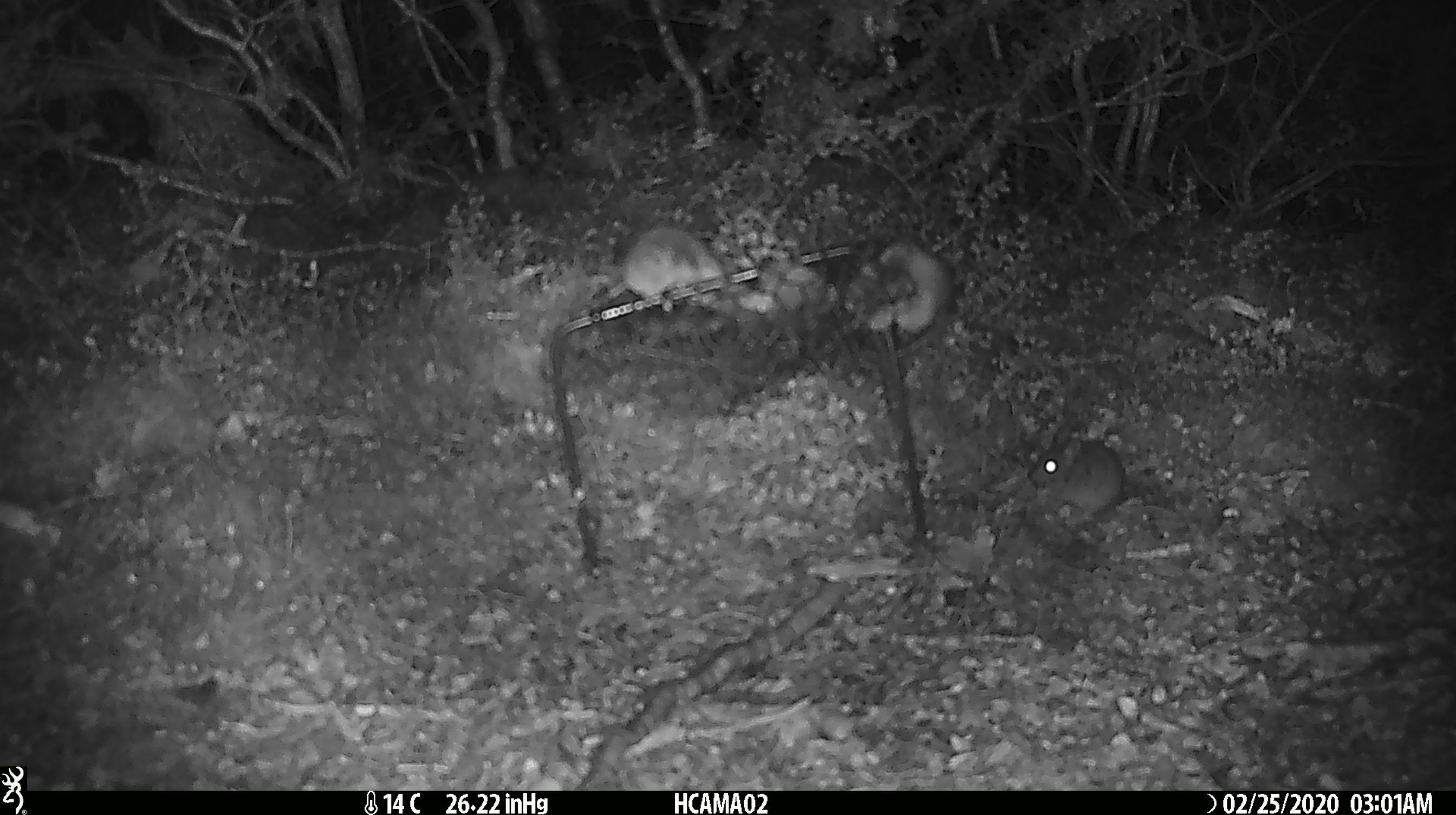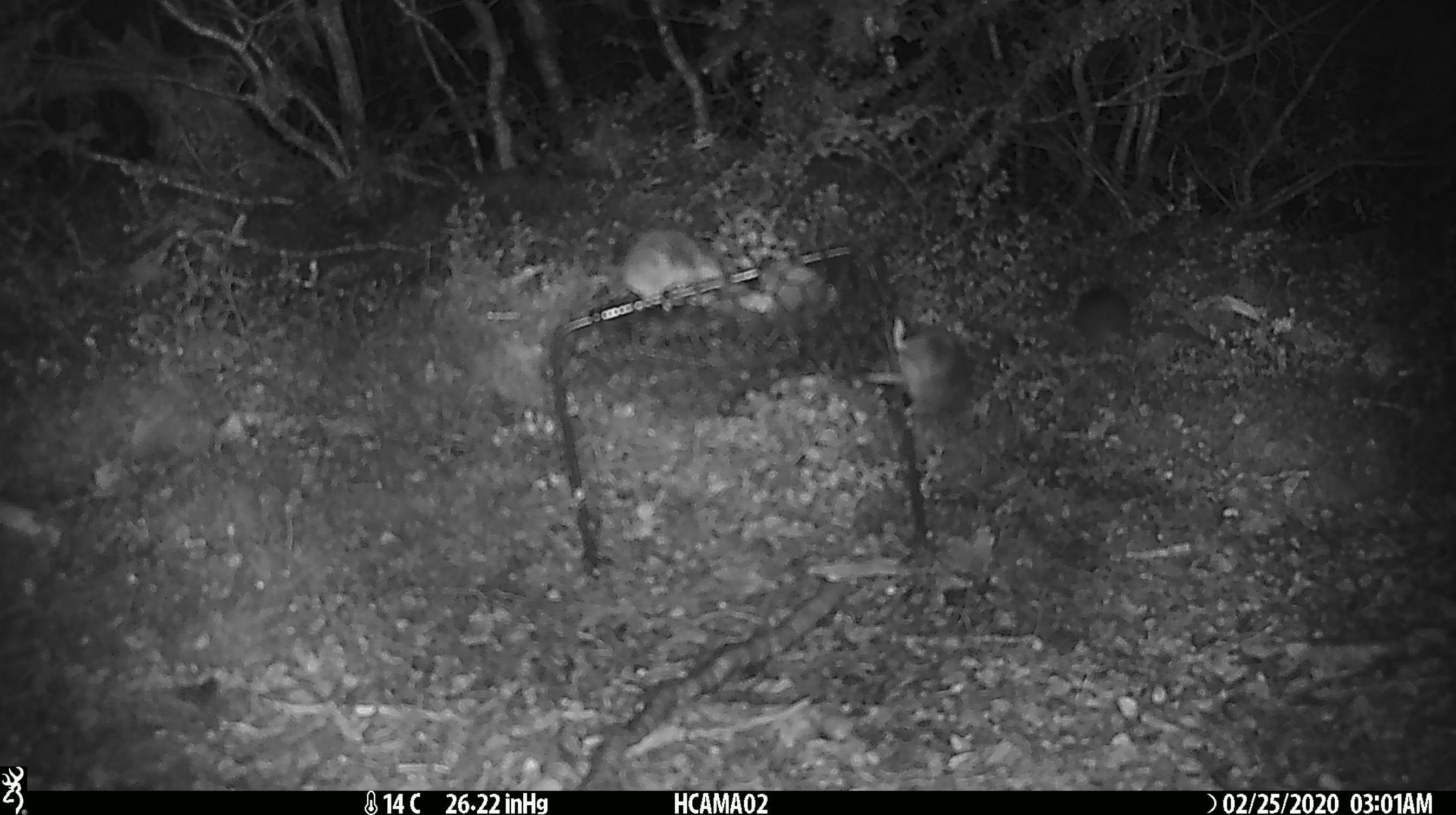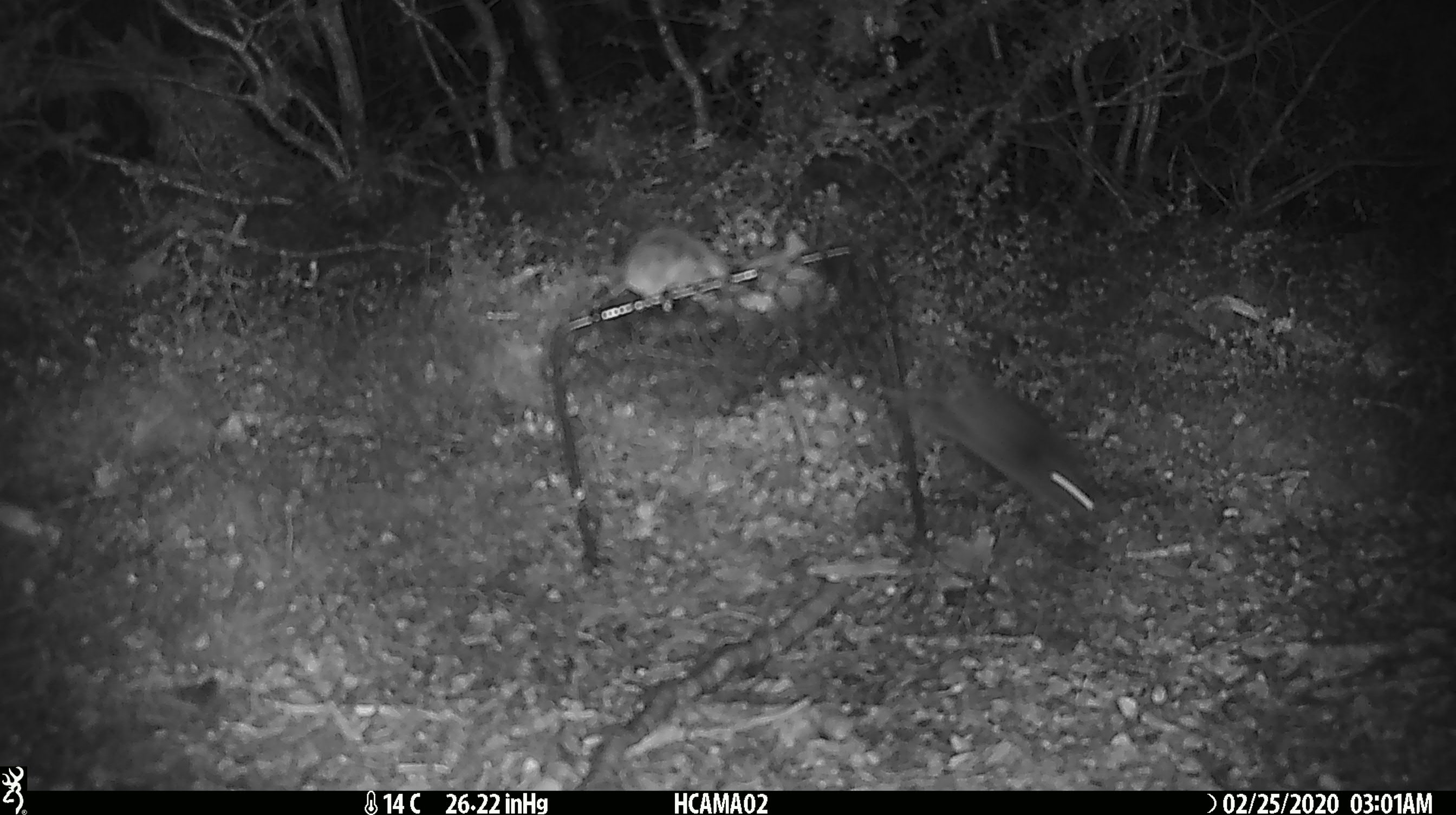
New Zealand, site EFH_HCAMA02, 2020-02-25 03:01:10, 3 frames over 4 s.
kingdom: Animalia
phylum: Chordata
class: Mammalia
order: Rodentia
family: Muridae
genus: Mus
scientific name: Mus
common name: mouse